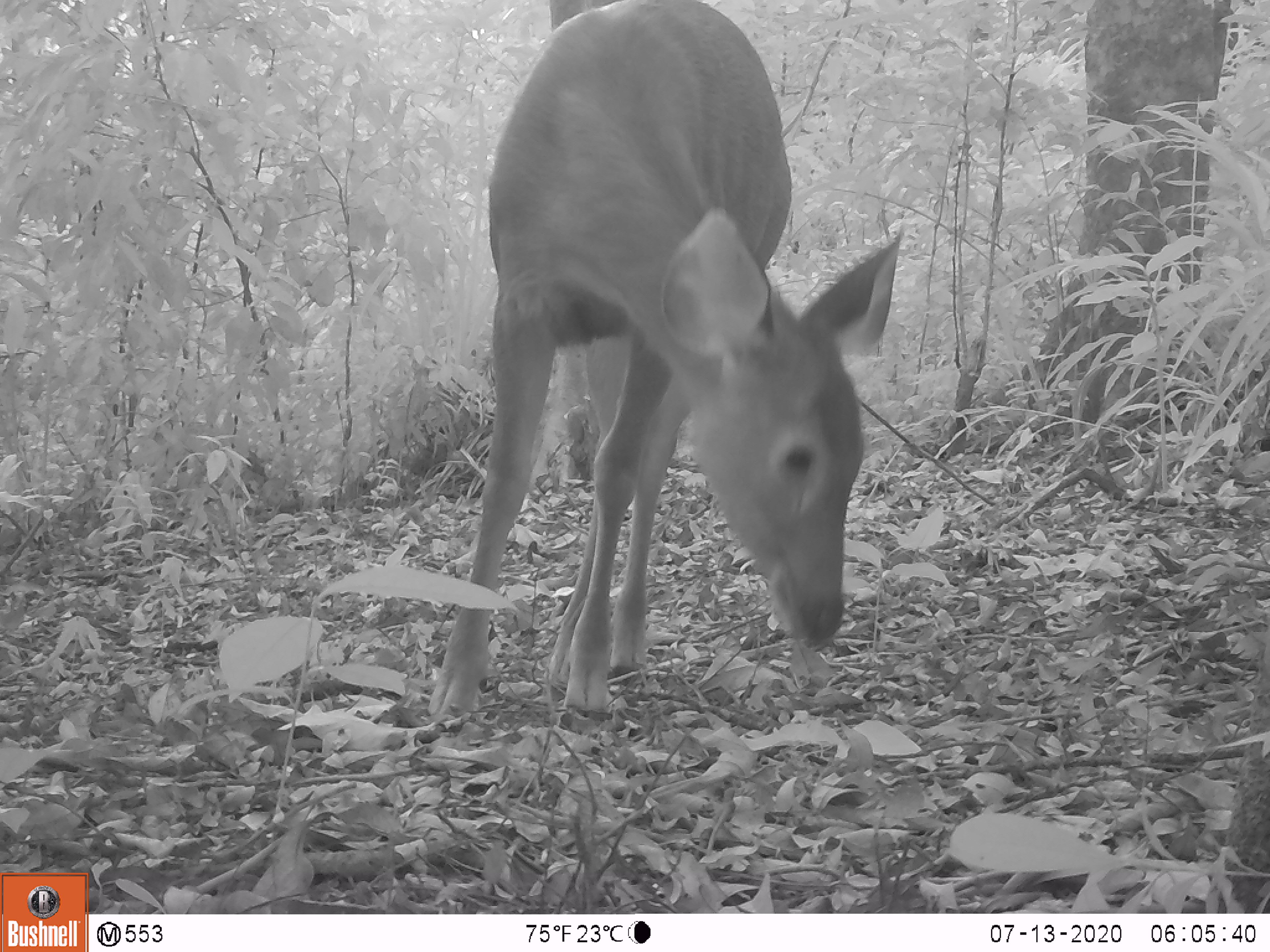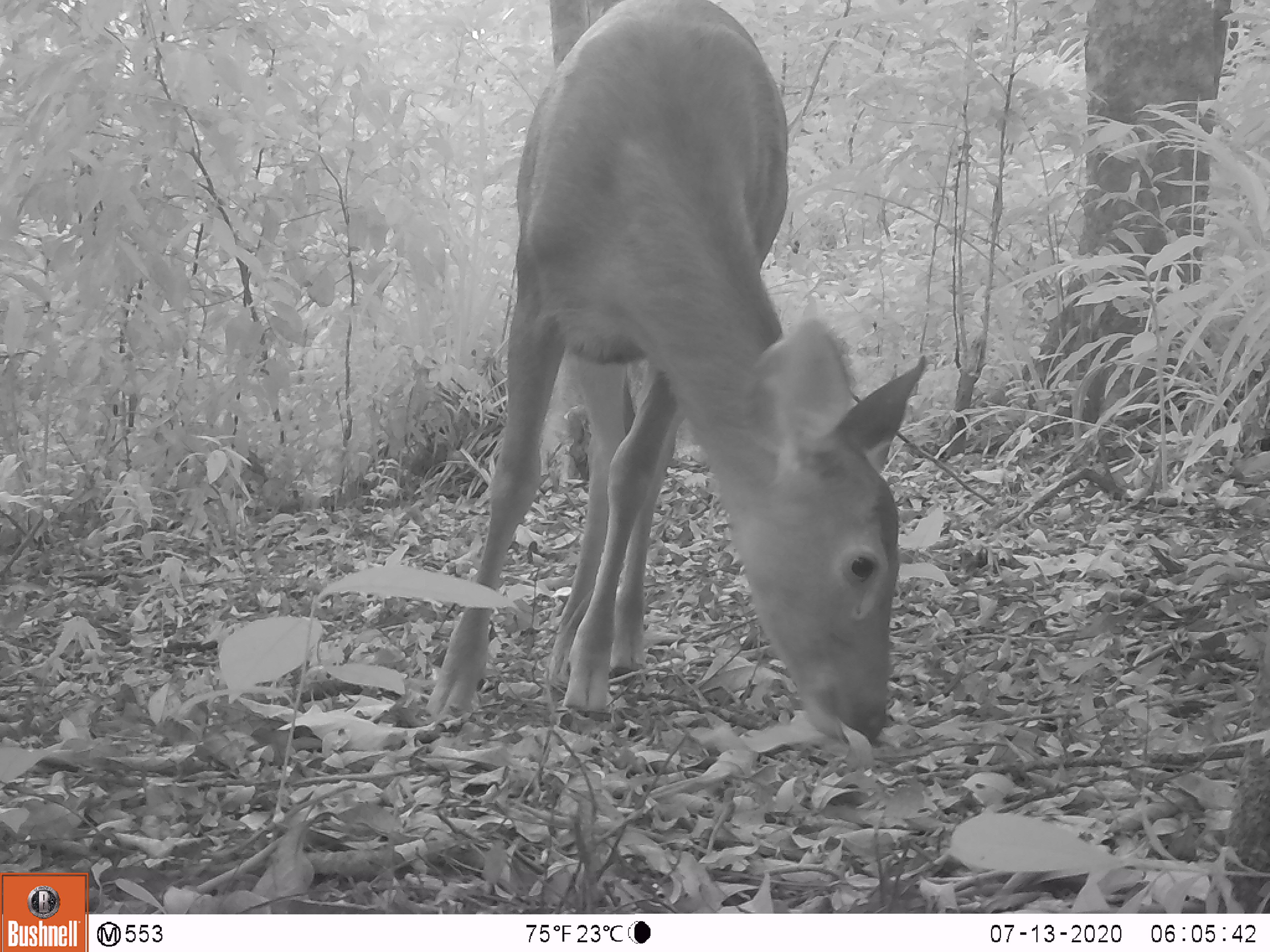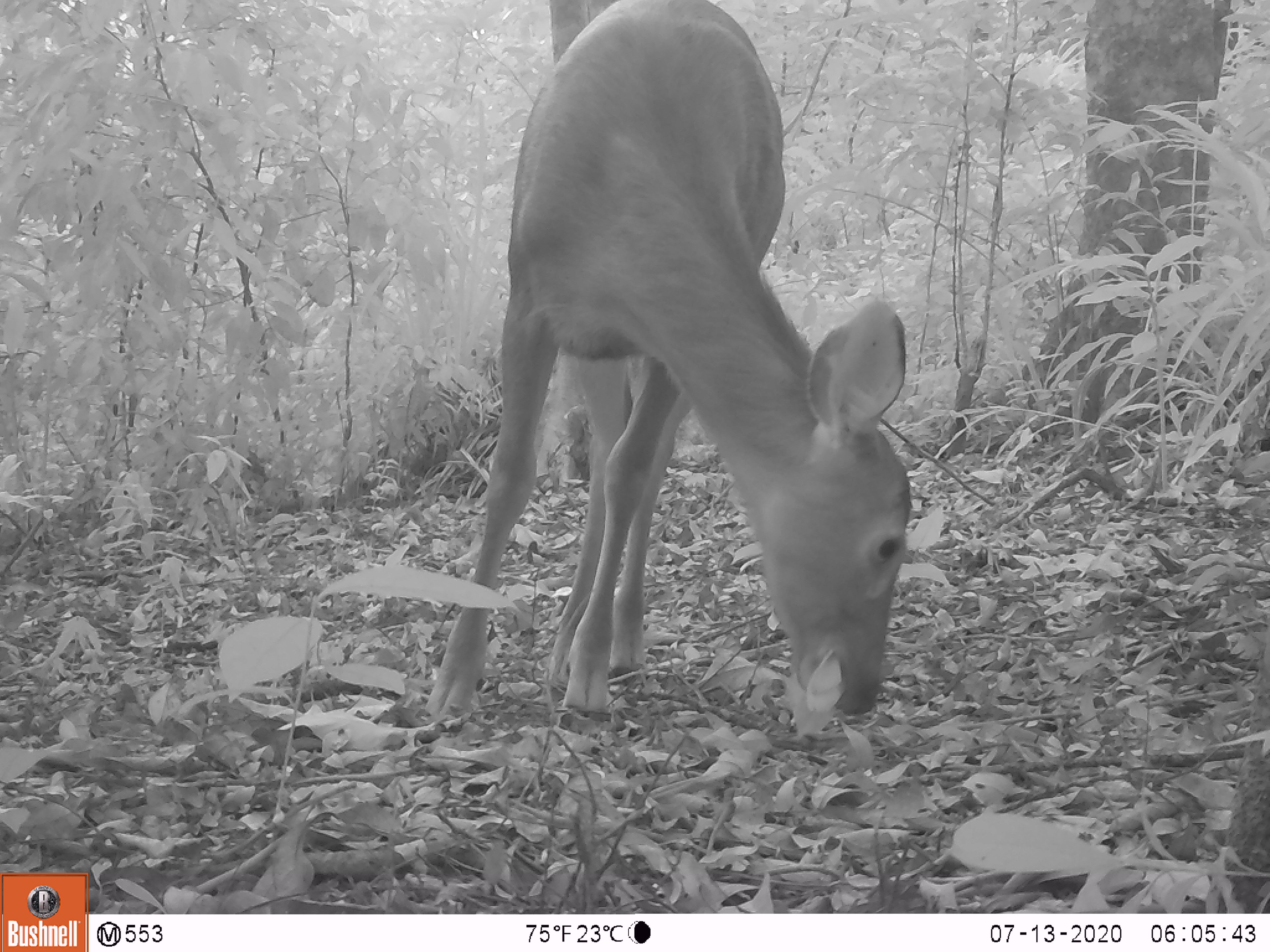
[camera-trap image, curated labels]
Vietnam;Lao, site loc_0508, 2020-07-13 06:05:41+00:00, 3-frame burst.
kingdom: Animalia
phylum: Chordata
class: Mammalia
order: Artiodactyla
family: Cervidae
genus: Rusa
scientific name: Rusa unicolor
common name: sambar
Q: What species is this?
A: Sambar (Rusa unicolor).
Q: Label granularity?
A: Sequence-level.